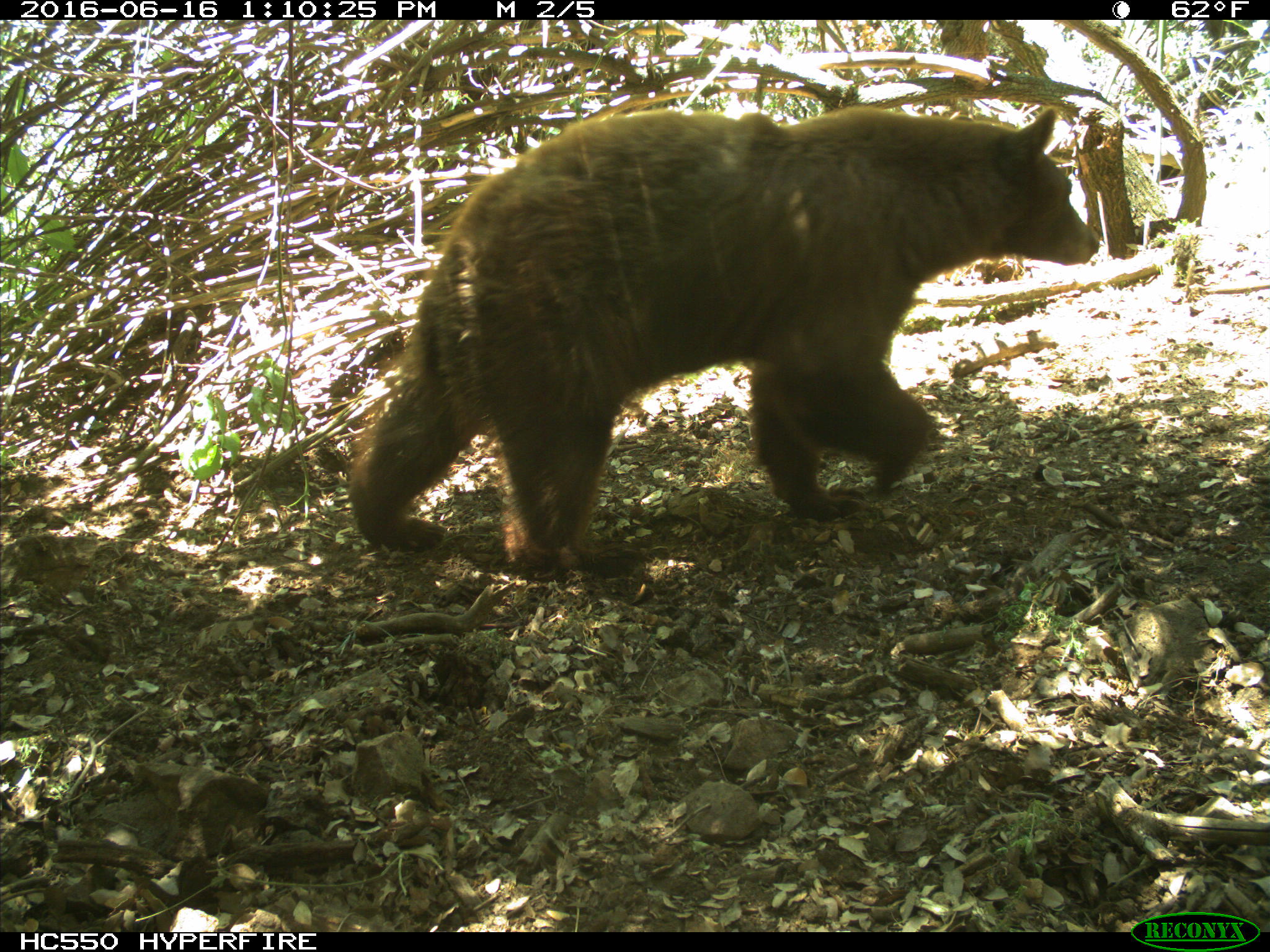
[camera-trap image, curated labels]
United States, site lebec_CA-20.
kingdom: Animalia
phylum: Chordata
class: Mammalia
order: Carnivora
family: Ursidae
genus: Ursus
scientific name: Ursus americanus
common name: american black bear